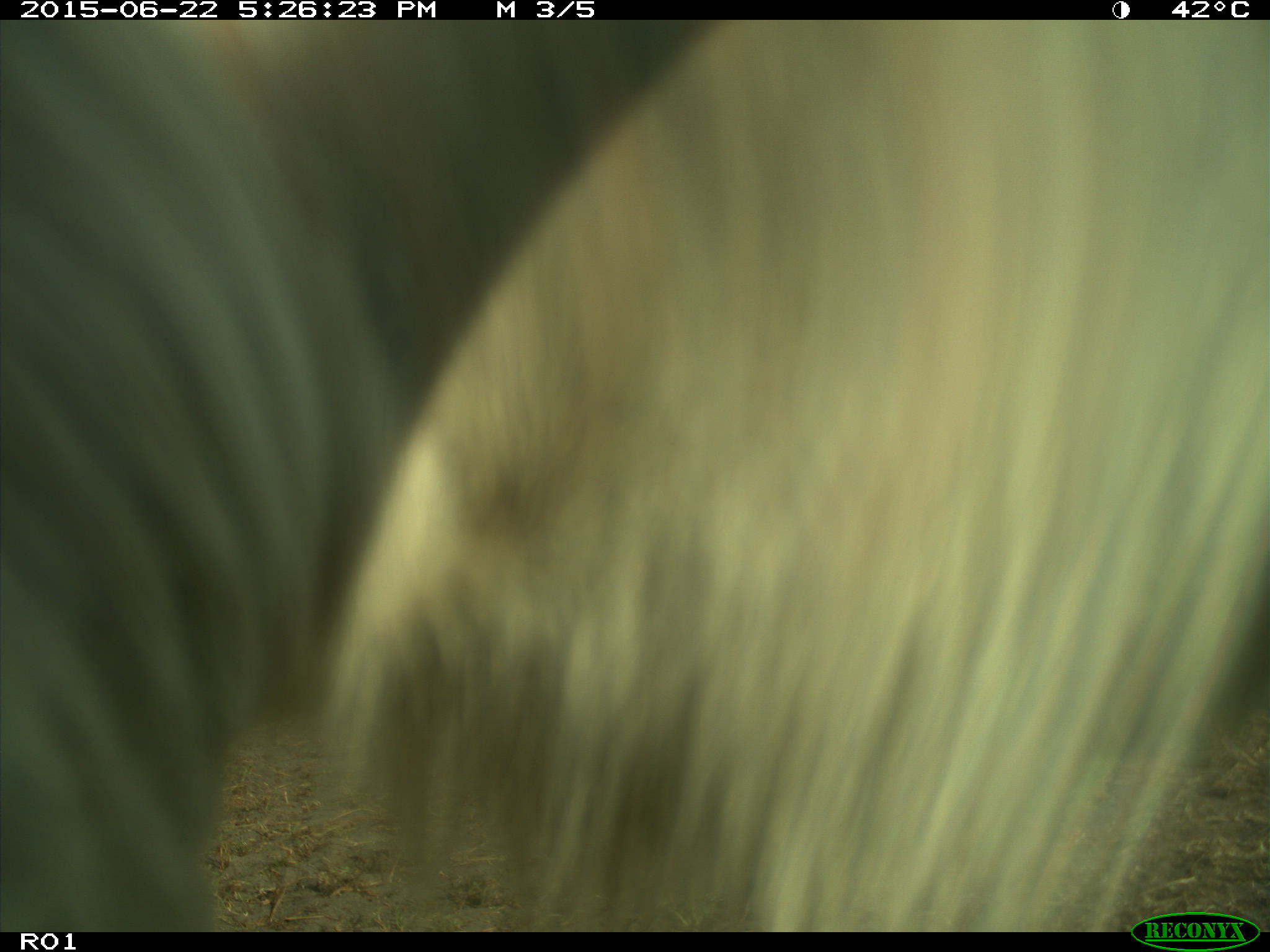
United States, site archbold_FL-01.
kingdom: Animalia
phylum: Chordata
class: Mammalia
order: Artiodactyla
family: Bovidae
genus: Bos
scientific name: Bos taurus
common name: domestic cow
Bos taurus (domestic cow).